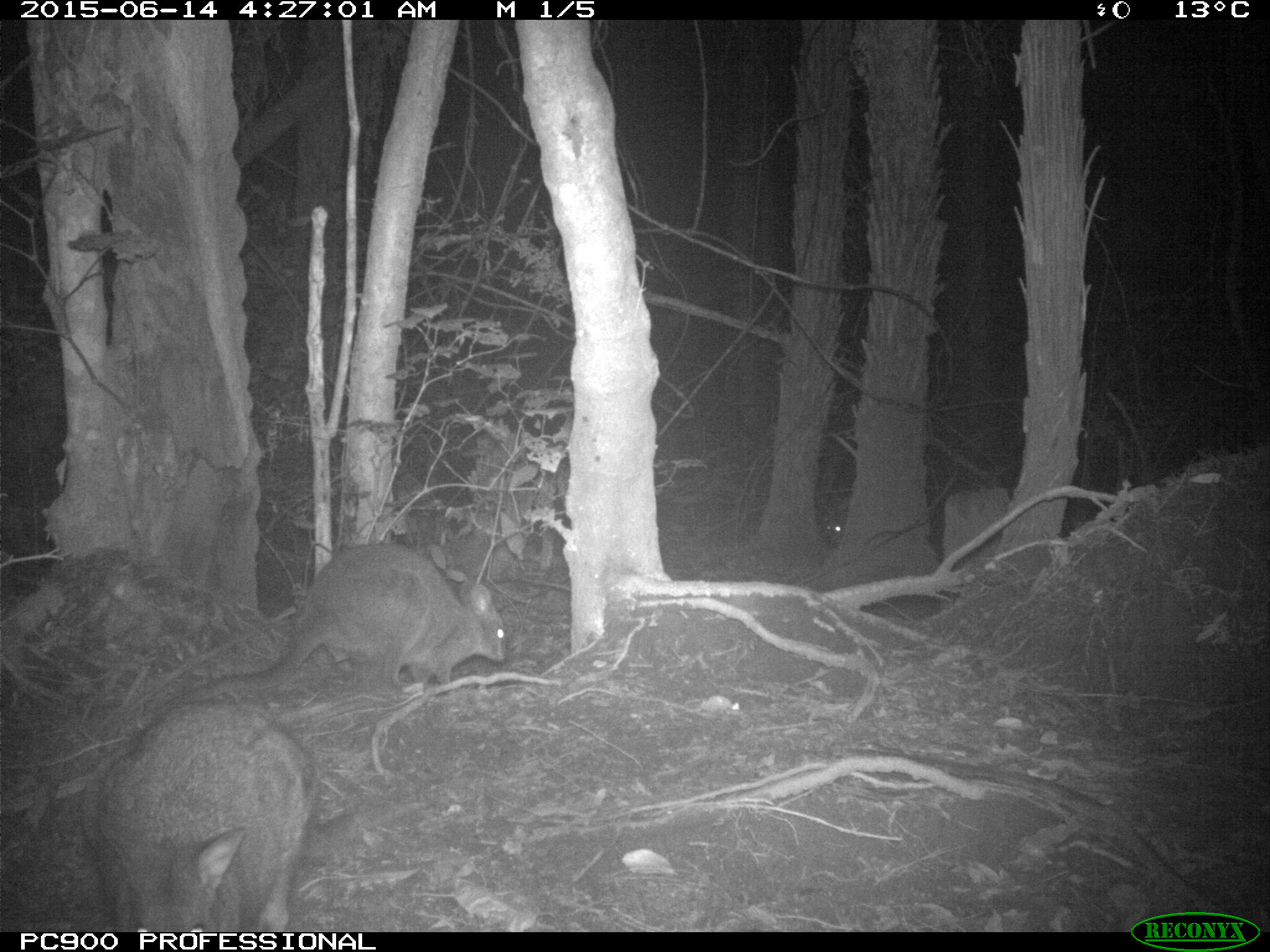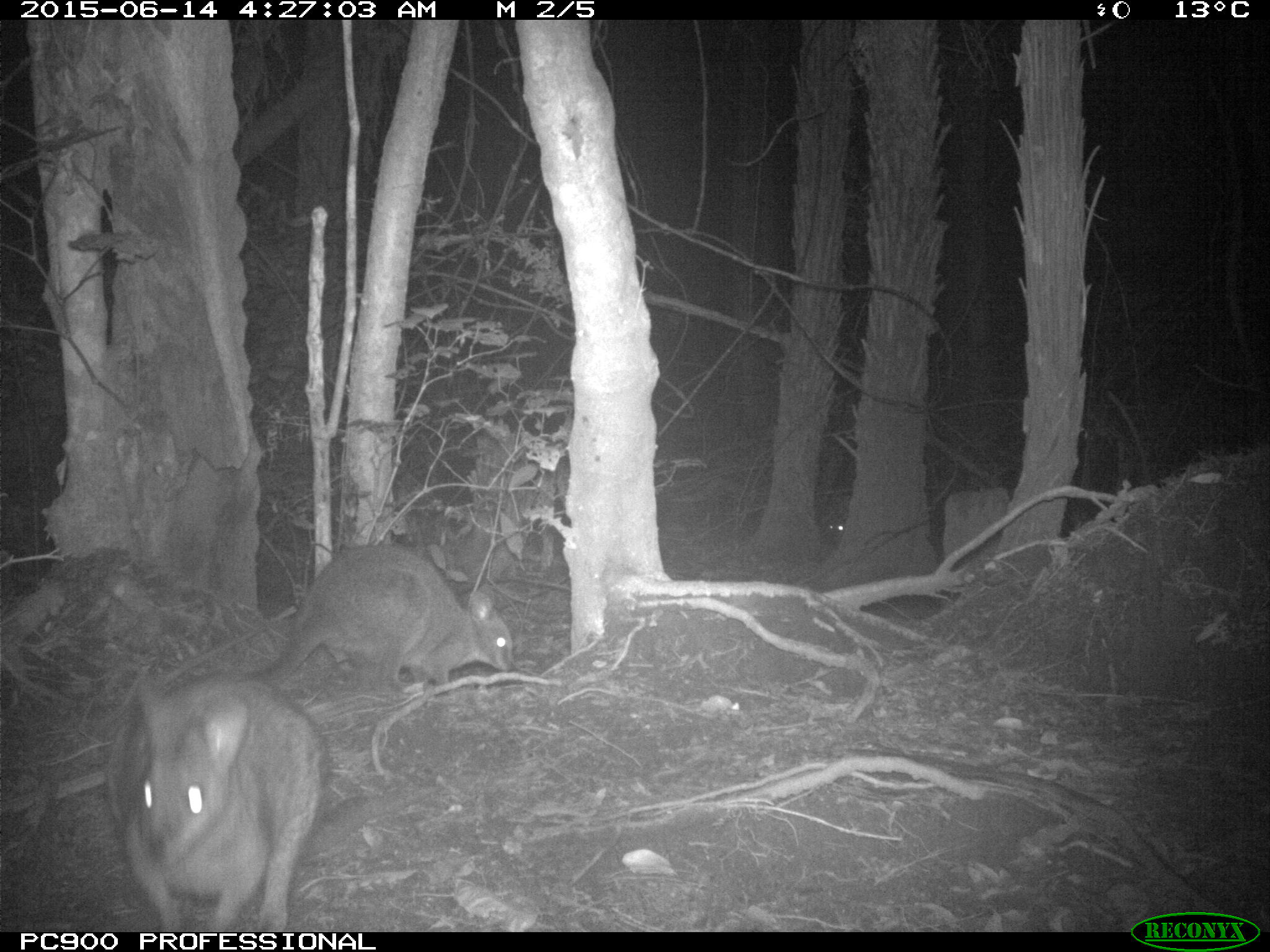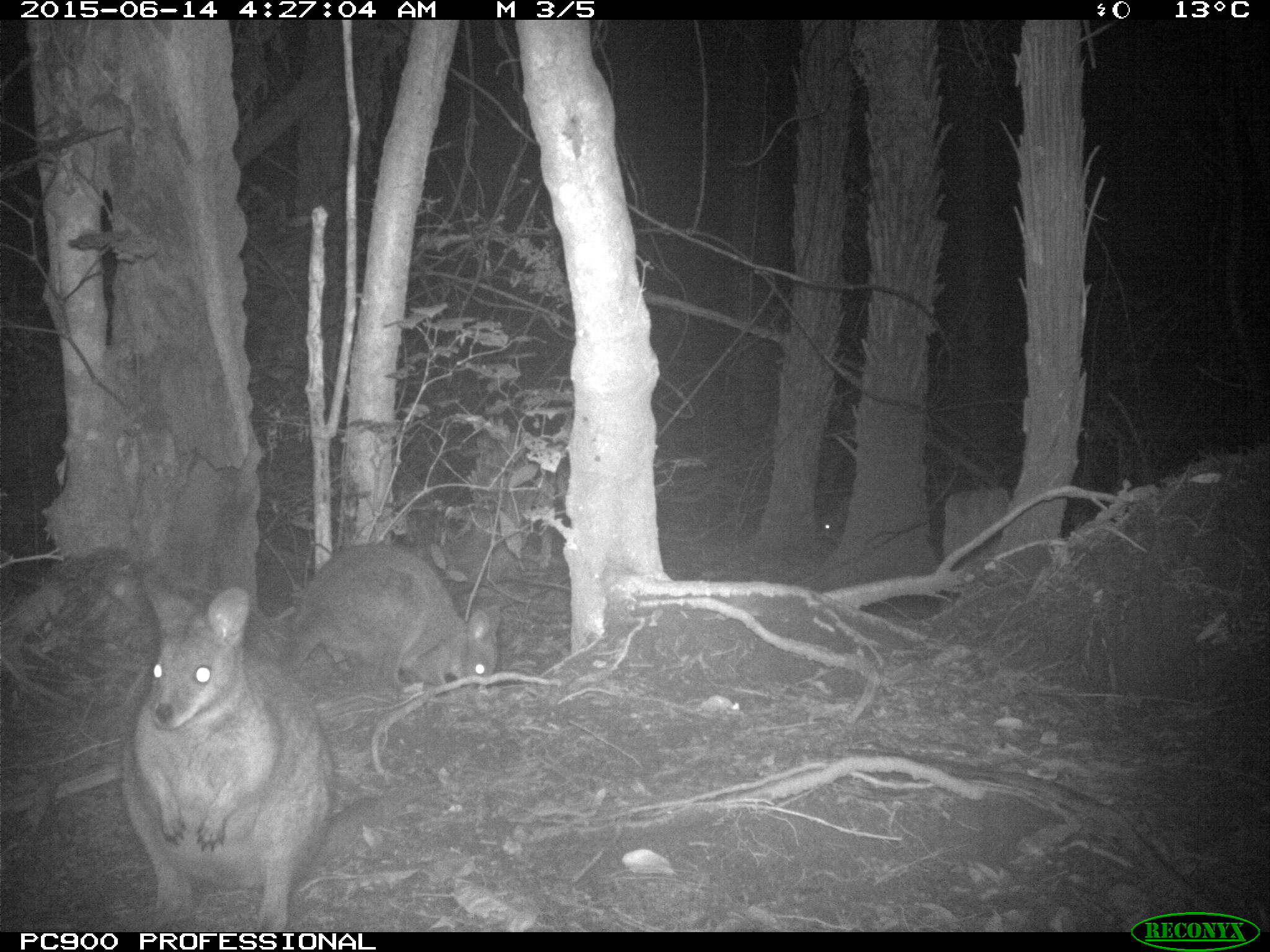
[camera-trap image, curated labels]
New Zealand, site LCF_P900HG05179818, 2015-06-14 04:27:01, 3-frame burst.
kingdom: Animalia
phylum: Chordata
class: Mammalia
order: Diprotodontia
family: Macropodidae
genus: Notamacropus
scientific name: Notamacropus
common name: wallaby